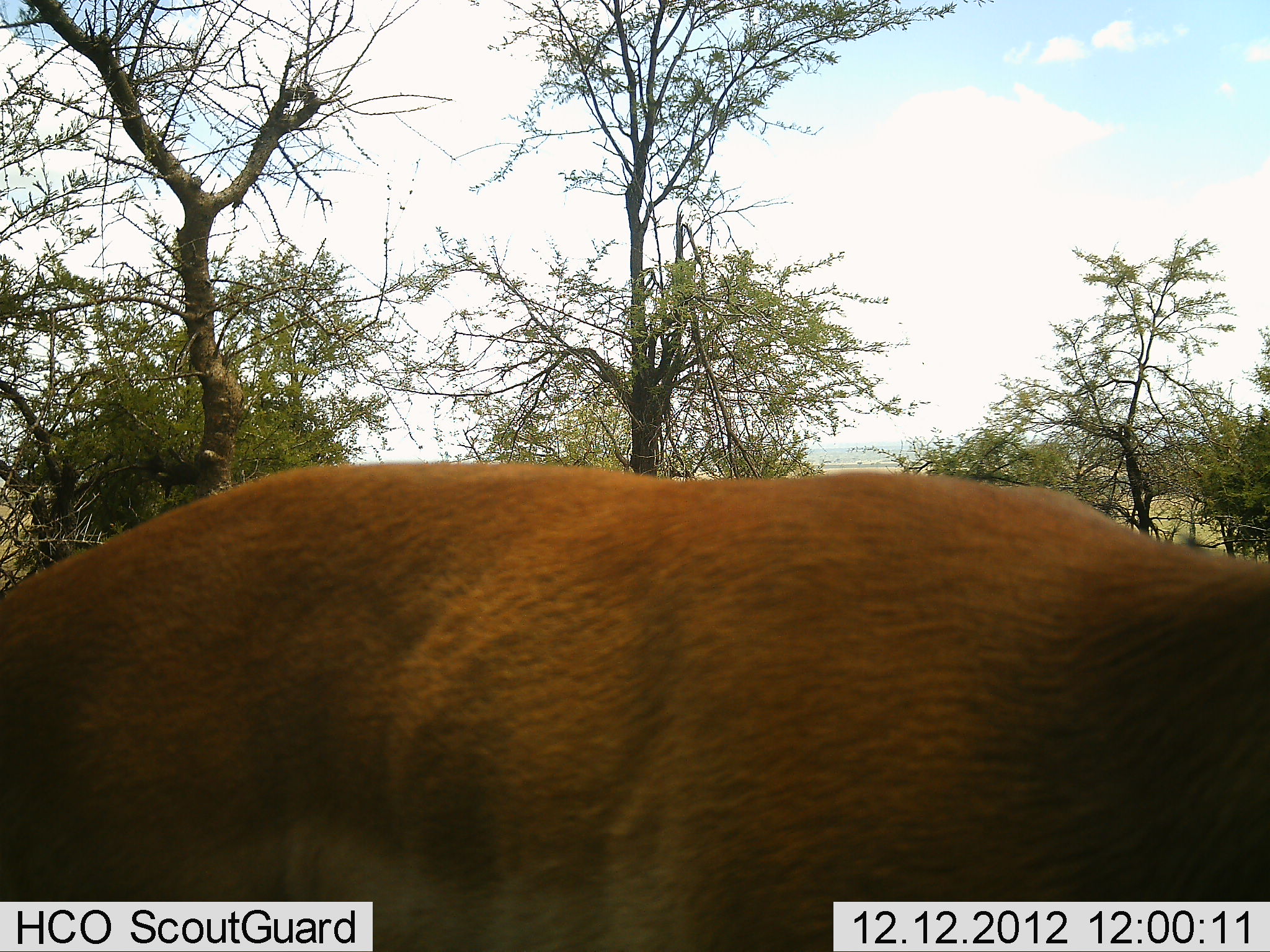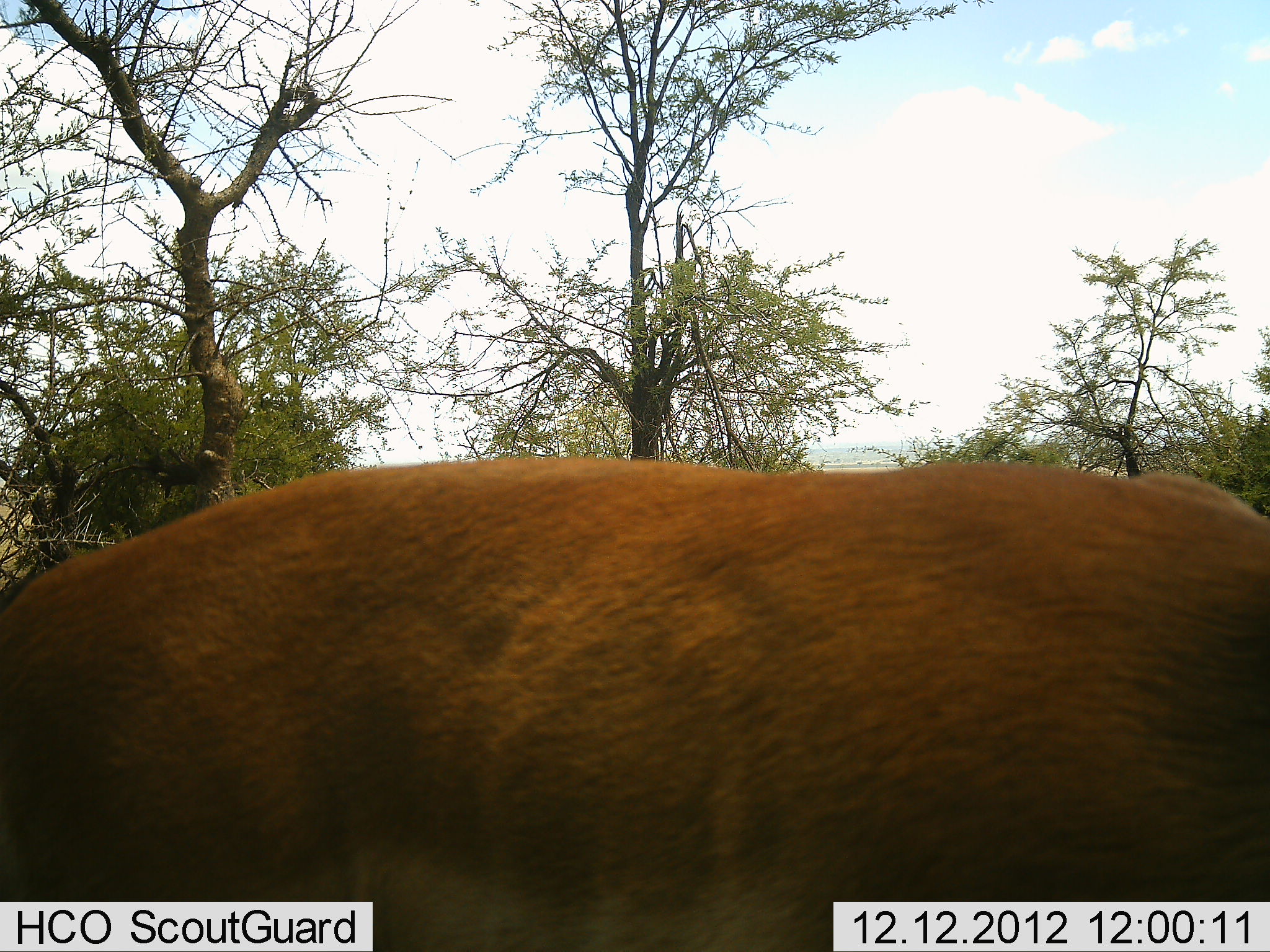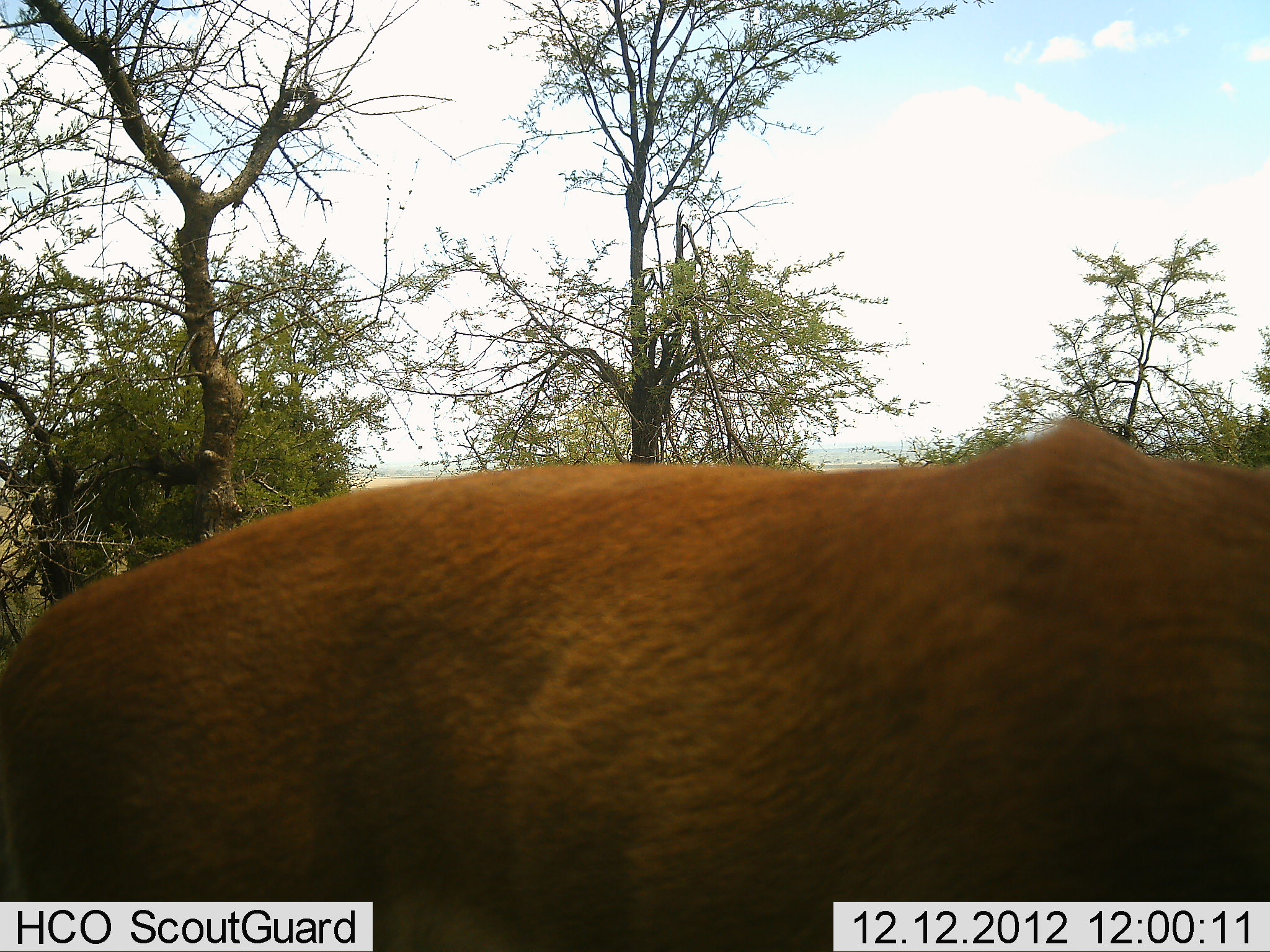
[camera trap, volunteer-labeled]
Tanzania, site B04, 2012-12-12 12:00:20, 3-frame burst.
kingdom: Animalia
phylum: Chordata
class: Mammalia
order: Artiodactyla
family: Bovidae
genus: Aepyceros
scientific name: Aepyceros melampus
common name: impala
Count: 1.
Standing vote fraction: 22%.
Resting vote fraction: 0%.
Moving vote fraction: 67%.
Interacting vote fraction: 0%.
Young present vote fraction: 0%.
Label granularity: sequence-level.